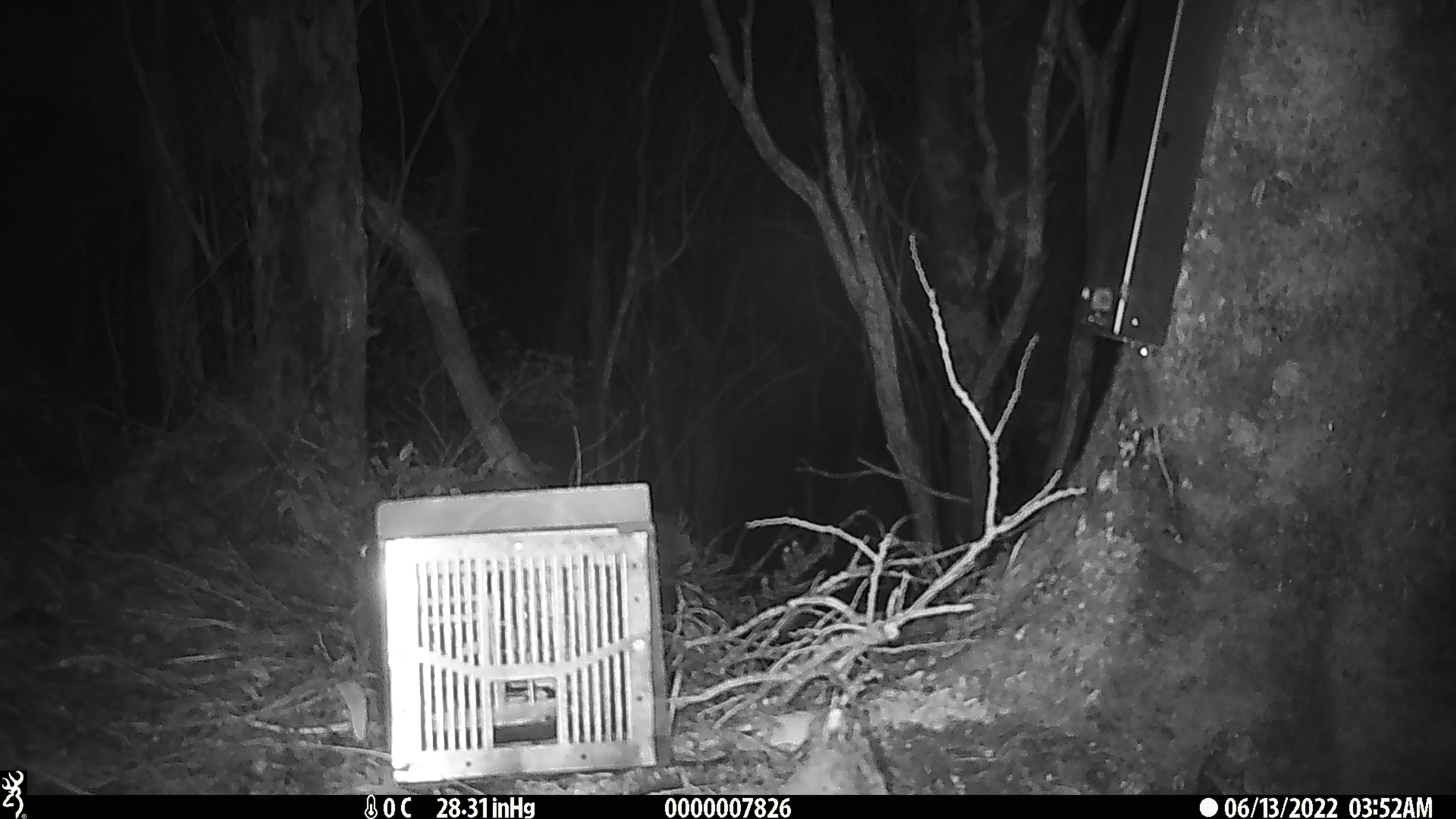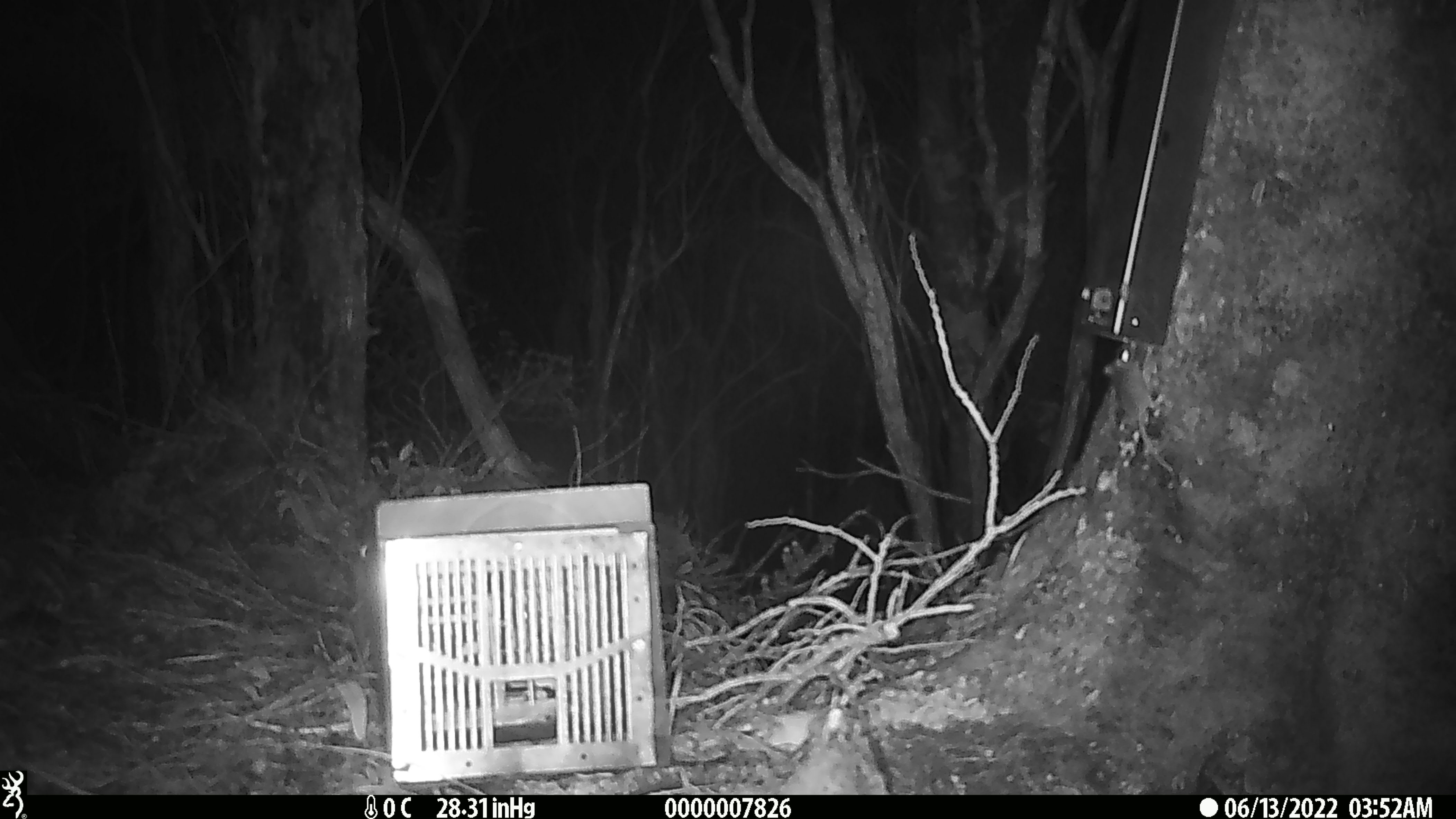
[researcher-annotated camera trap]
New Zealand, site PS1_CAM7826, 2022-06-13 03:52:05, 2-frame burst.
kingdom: Animalia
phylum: Chordata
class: Mammalia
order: Rodentia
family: Muridae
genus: Mus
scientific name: Mus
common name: mouse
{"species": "mouse (Mus)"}